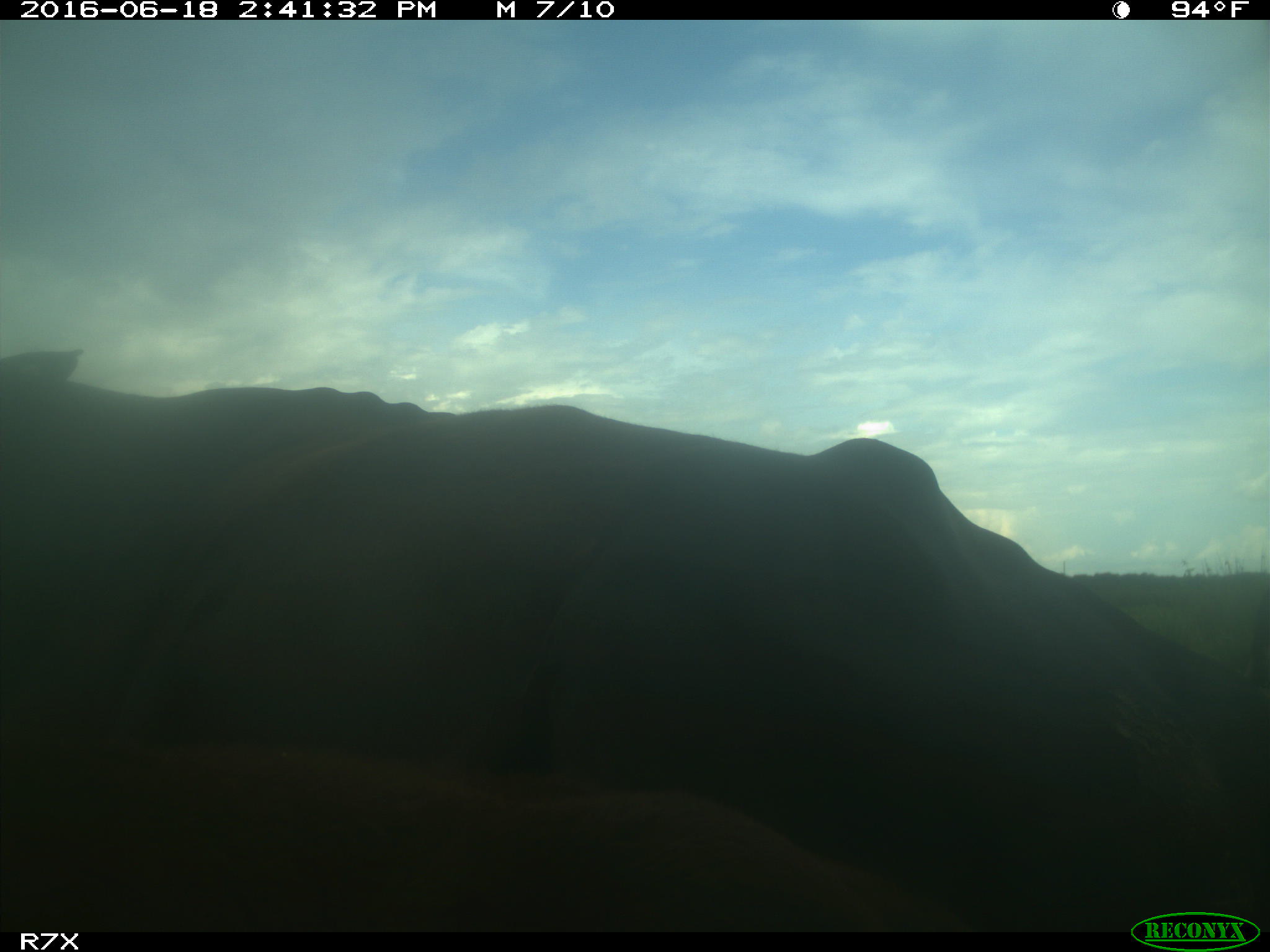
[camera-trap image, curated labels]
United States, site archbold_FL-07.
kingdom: Animalia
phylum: Chordata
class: Mammalia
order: Artiodactyla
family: Bovidae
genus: Bos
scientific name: Bos taurus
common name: domestic cow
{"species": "Bos taurus (domestic cow)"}